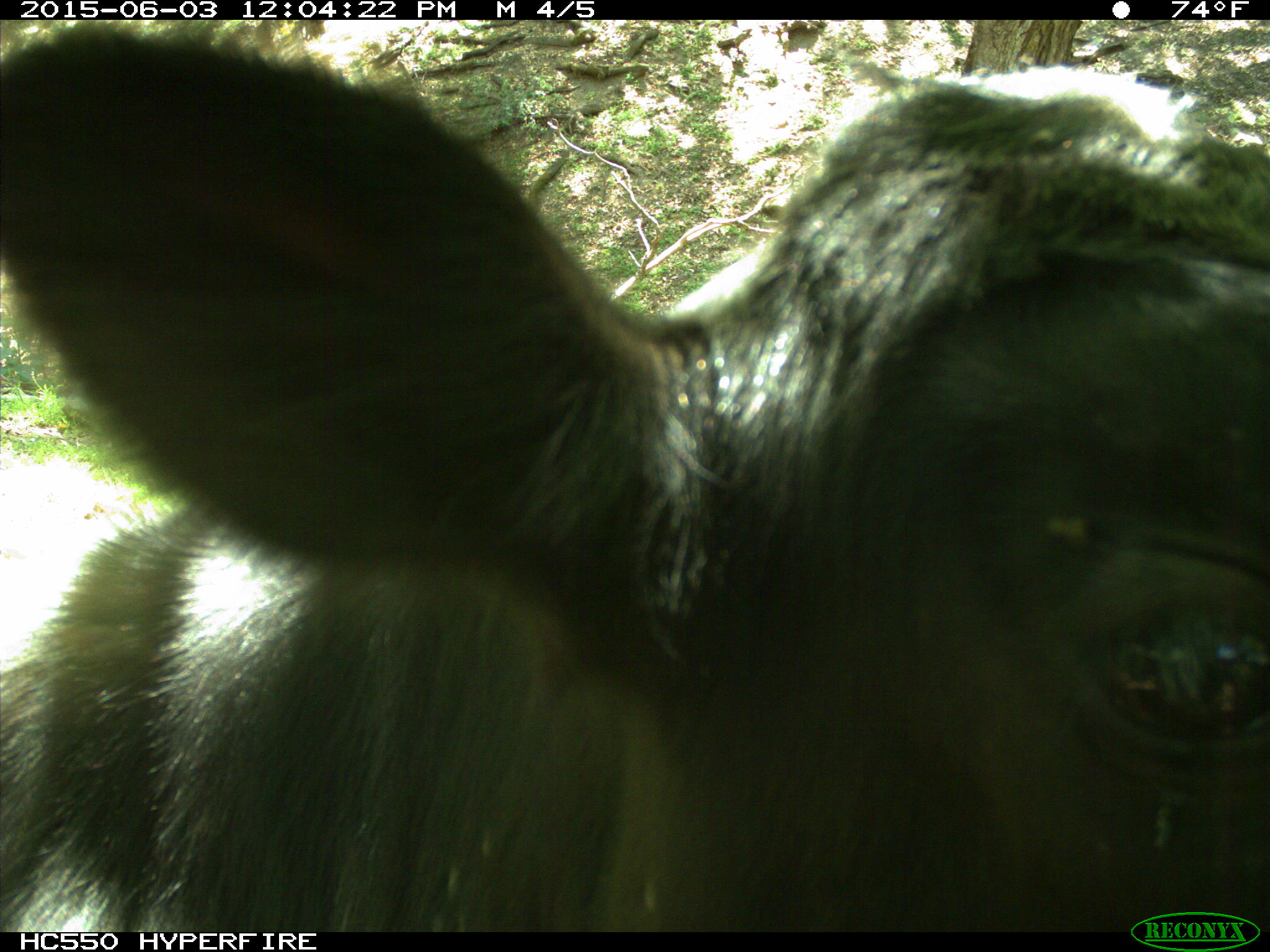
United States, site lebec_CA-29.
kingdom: Animalia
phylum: Chordata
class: Mammalia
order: Artiodactyla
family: Bovidae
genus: Bos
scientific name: Bos taurus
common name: domestic cow